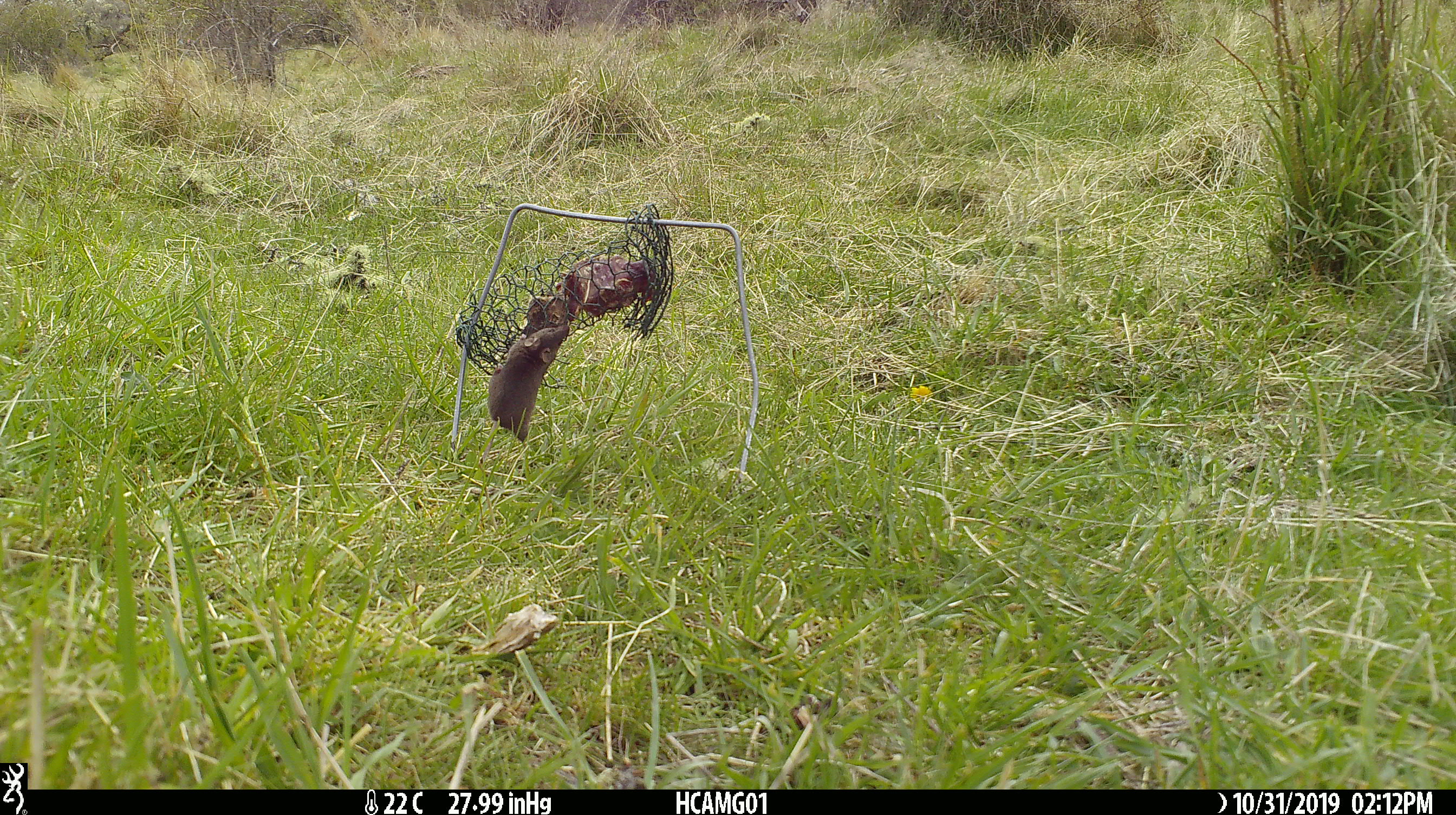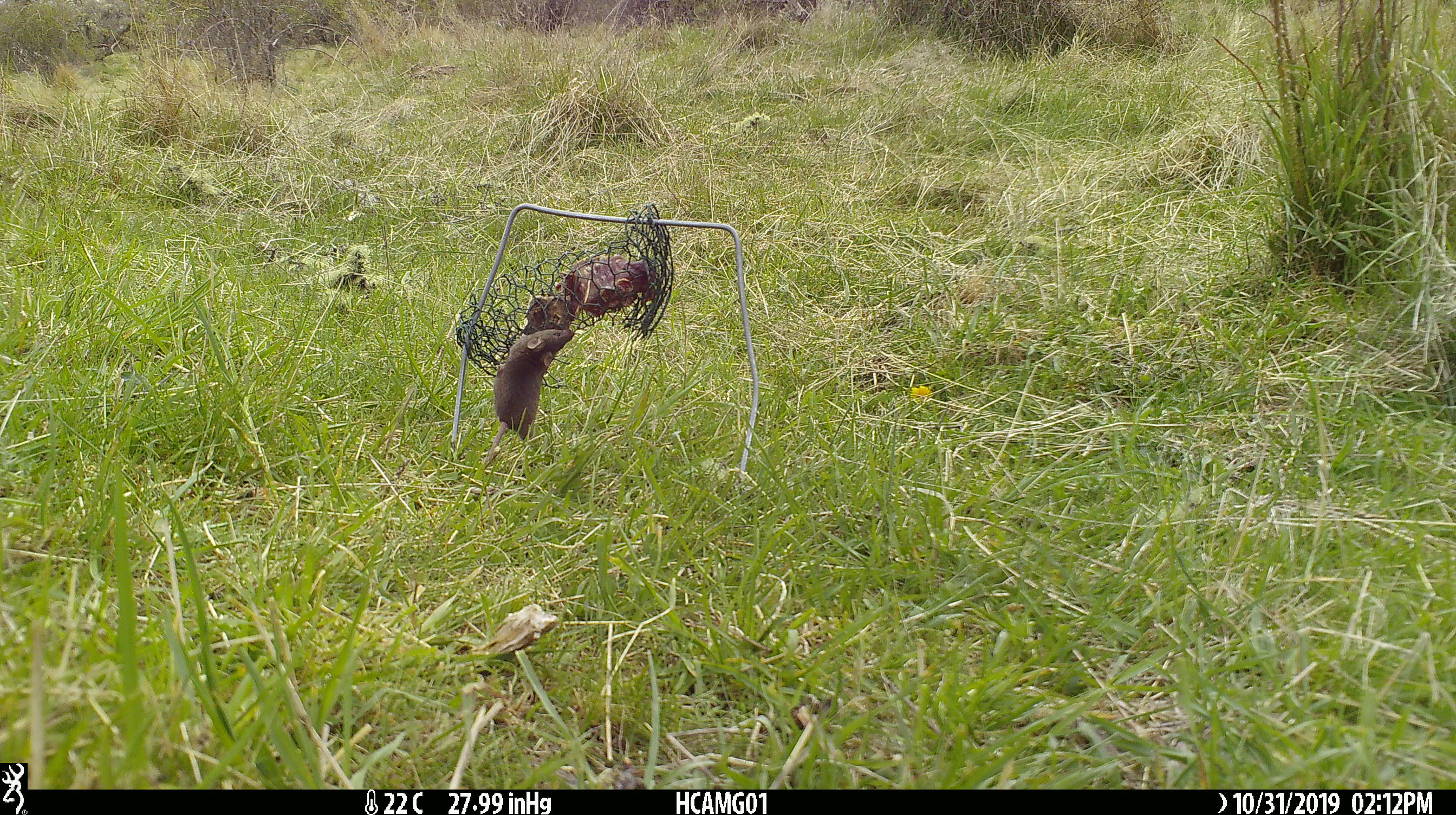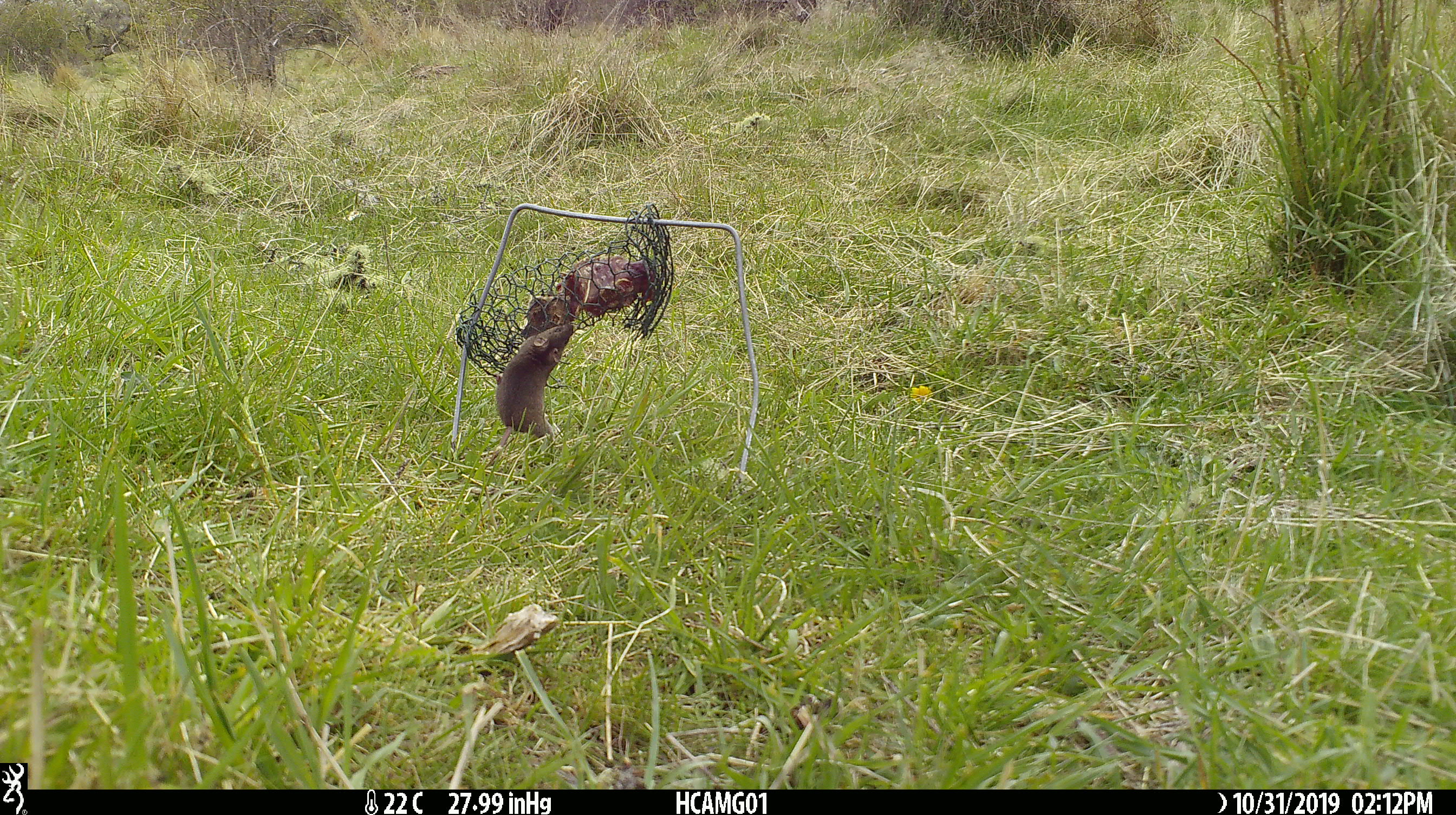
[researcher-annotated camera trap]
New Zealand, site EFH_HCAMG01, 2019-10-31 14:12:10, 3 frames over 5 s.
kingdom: Animalia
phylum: Chordata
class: Mammalia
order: Rodentia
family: Muridae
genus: Mus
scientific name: Mus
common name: mouse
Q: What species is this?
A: Mouse (Mus).